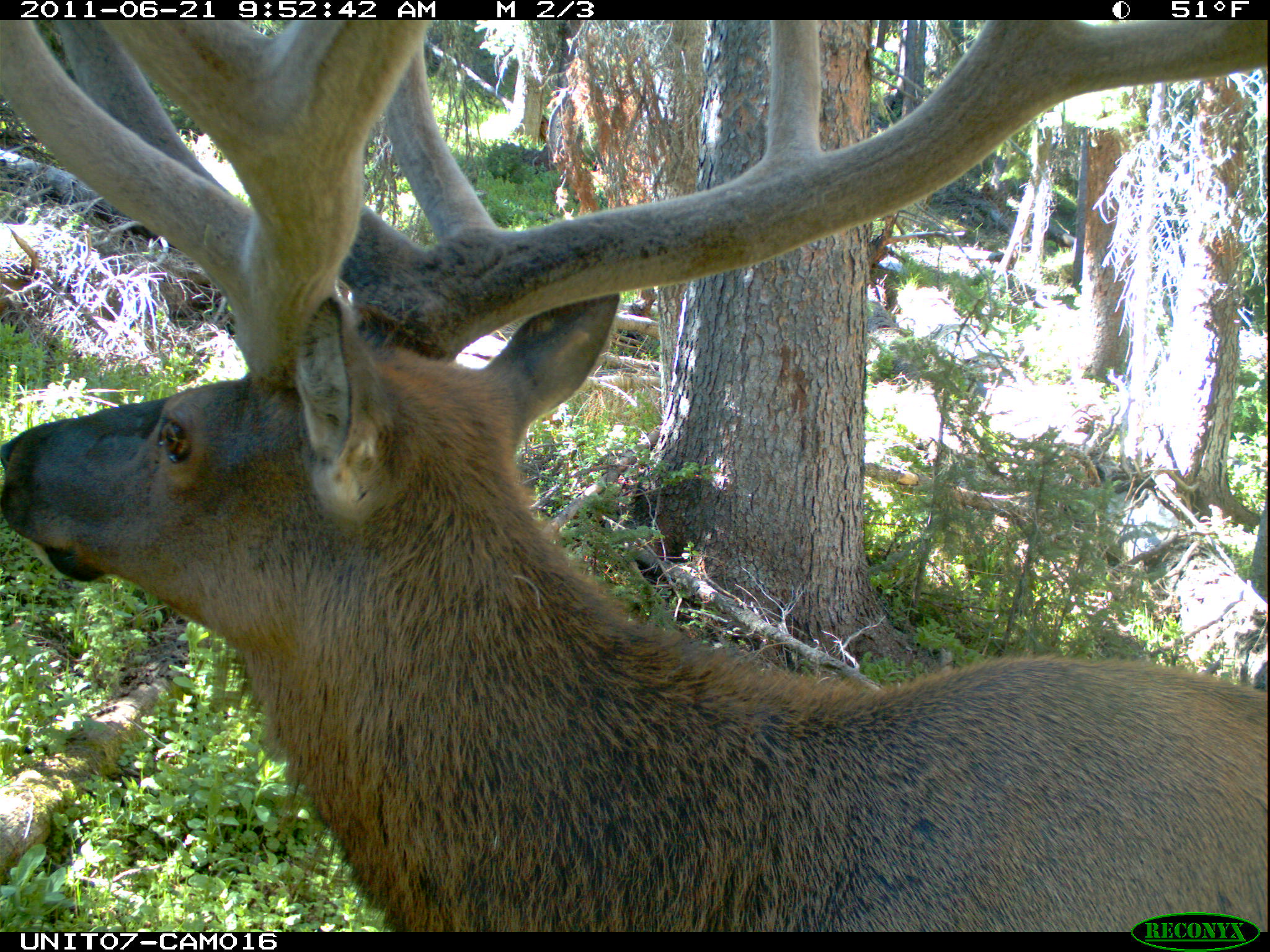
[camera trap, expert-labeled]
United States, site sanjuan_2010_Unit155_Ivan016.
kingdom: Animalia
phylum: Chordata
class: Mammalia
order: Artiodactyla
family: Cervidae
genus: Cervus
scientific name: Cervus elaphus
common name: red deer